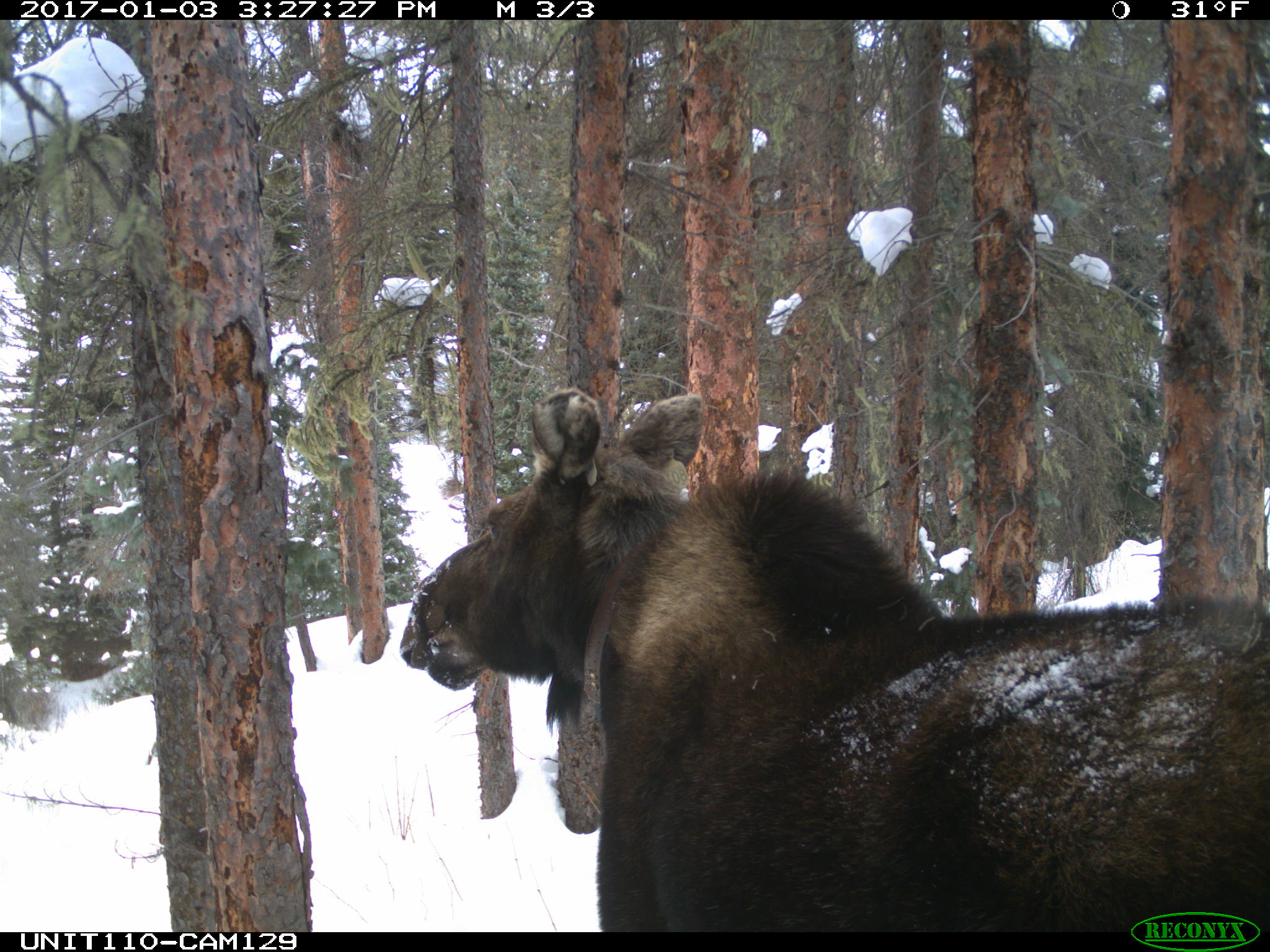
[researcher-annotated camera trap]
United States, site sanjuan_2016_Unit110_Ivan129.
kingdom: Animalia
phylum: Chordata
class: Mammalia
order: Artiodactyla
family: Cervidae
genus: Alces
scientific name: Alces alces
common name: moose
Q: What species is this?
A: Alces alces (moose).